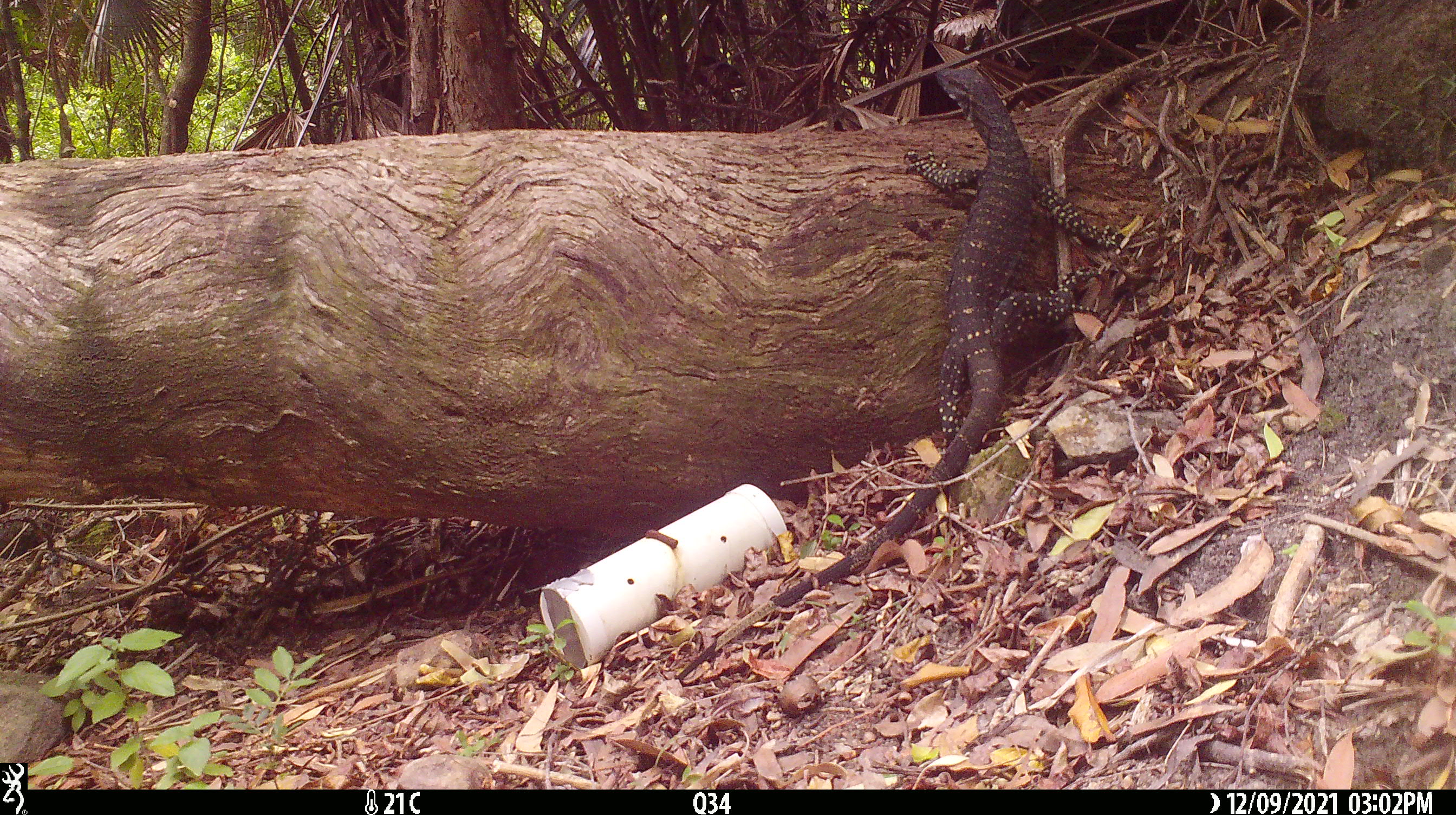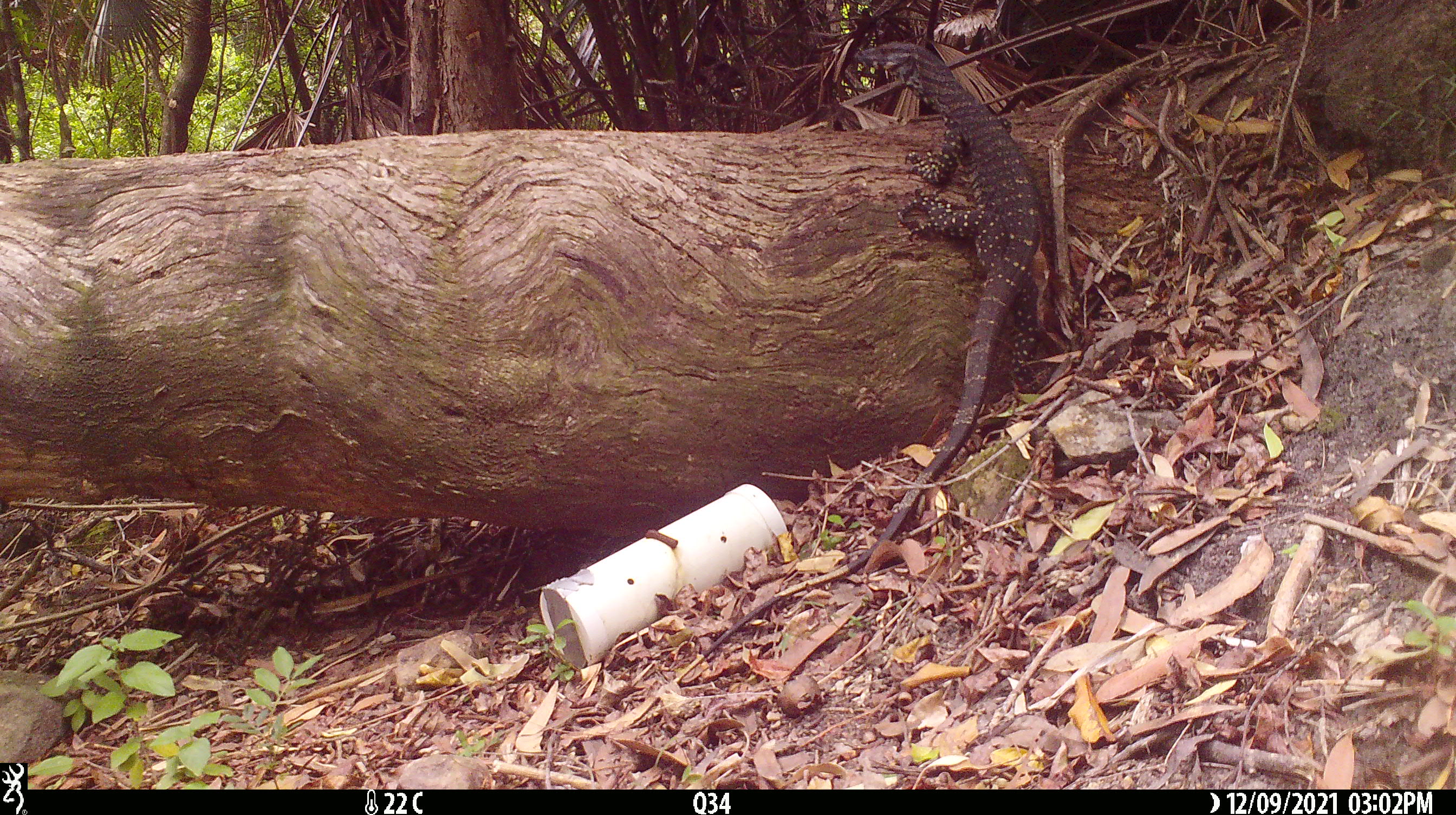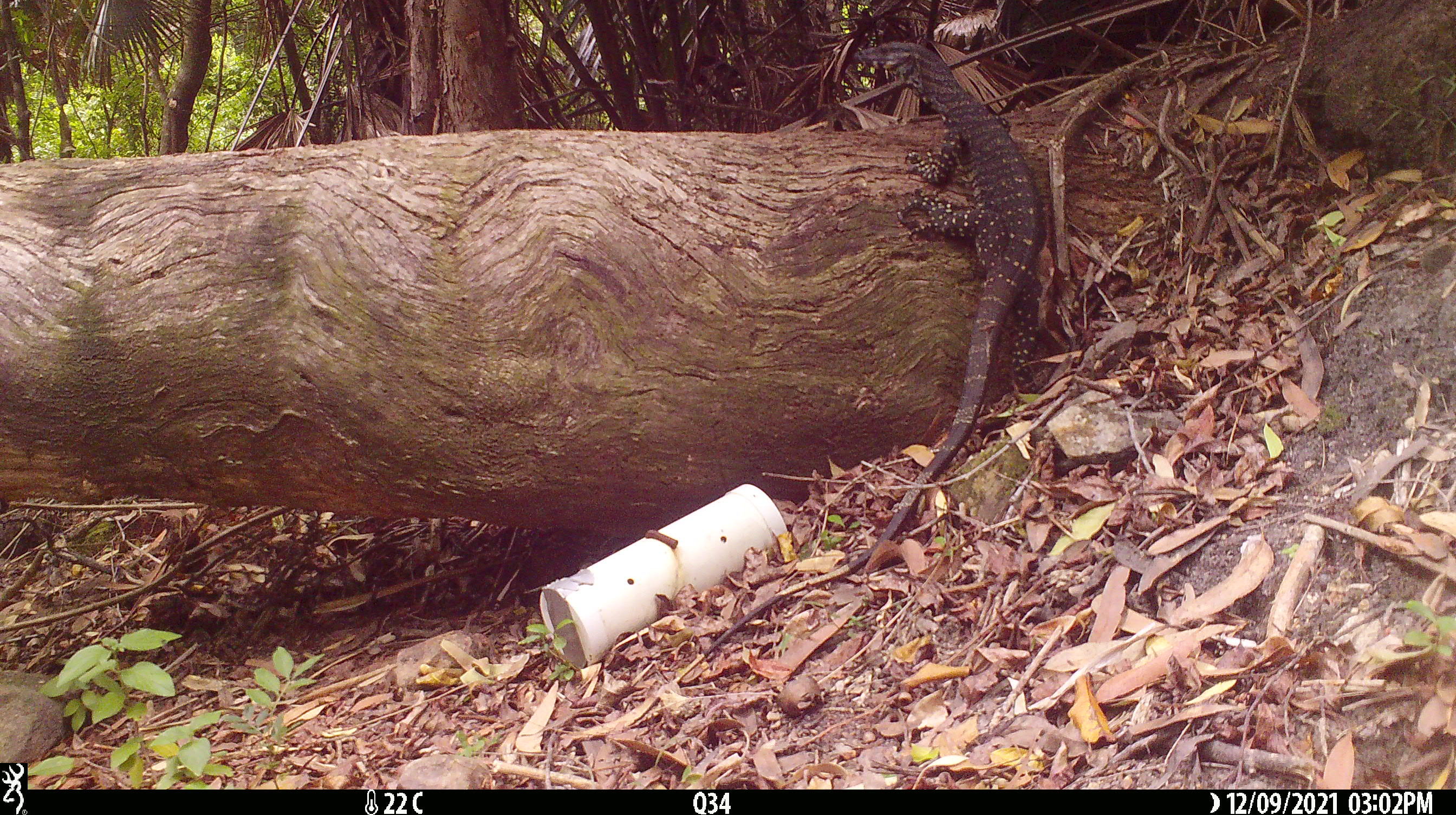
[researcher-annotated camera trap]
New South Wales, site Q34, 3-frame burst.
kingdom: Animalia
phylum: Chordata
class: Reptilia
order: Squamata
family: Varanidae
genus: Varanus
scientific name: Varanus varius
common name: lace monitor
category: goanna